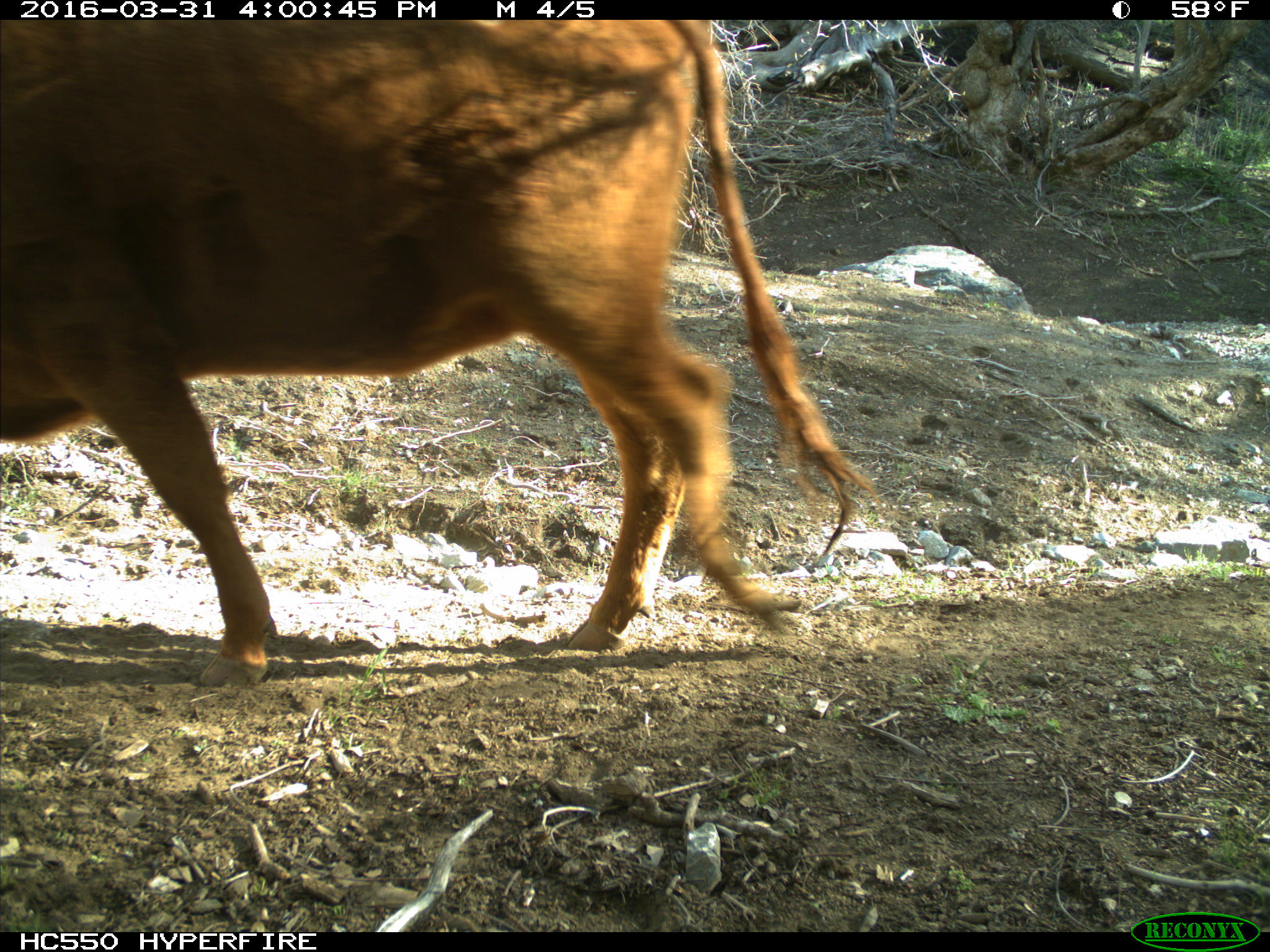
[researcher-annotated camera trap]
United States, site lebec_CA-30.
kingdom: Animalia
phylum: Chordata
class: Mammalia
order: Artiodactyla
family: Bovidae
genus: Bos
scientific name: Bos taurus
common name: domestic cow